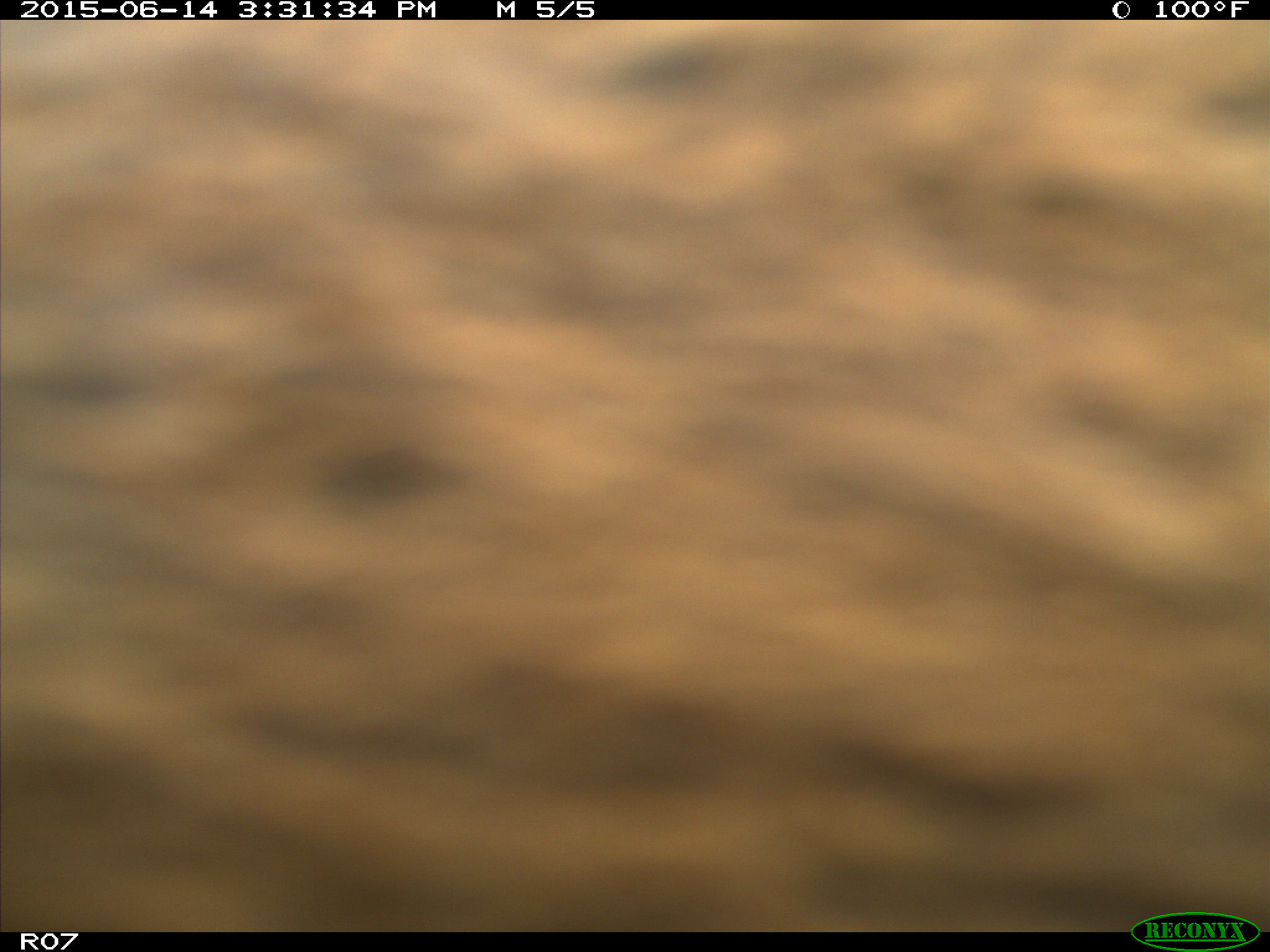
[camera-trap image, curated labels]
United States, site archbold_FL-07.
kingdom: Animalia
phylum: Chordata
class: Mammalia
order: Artiodactyla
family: Bovidae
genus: Bos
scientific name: Bos taurus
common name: domestic cow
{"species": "Bos taurus (domestic cow)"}